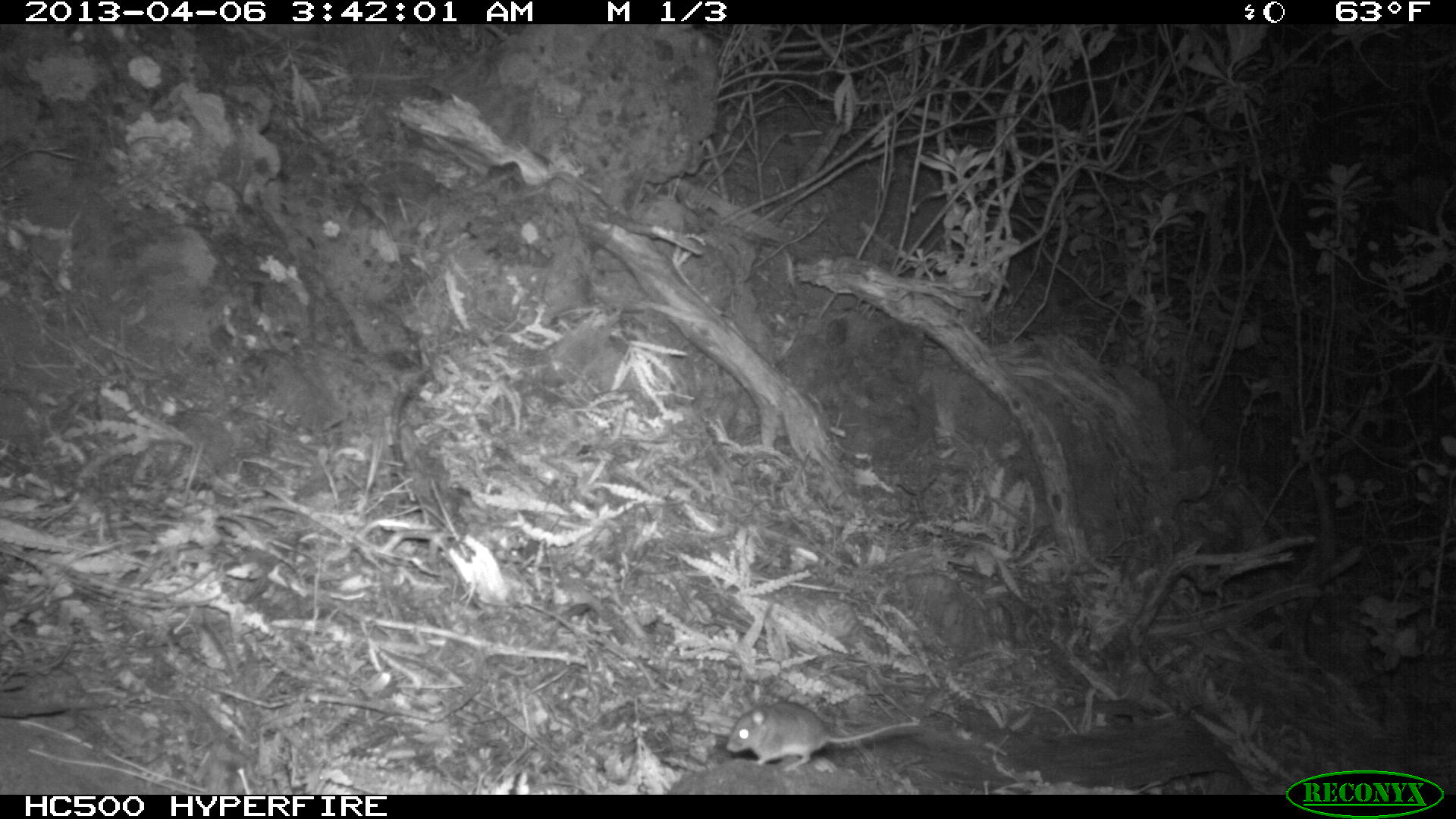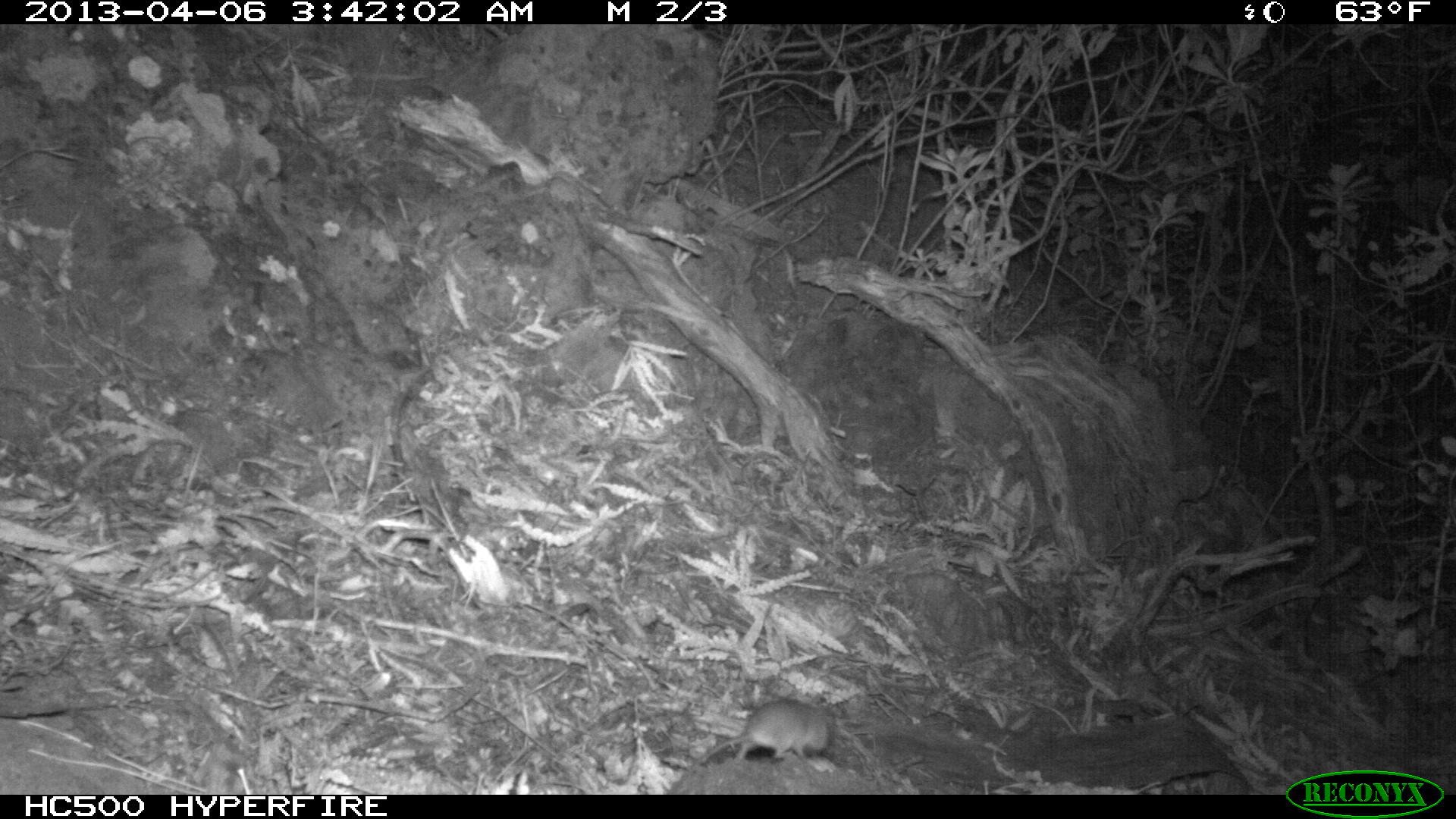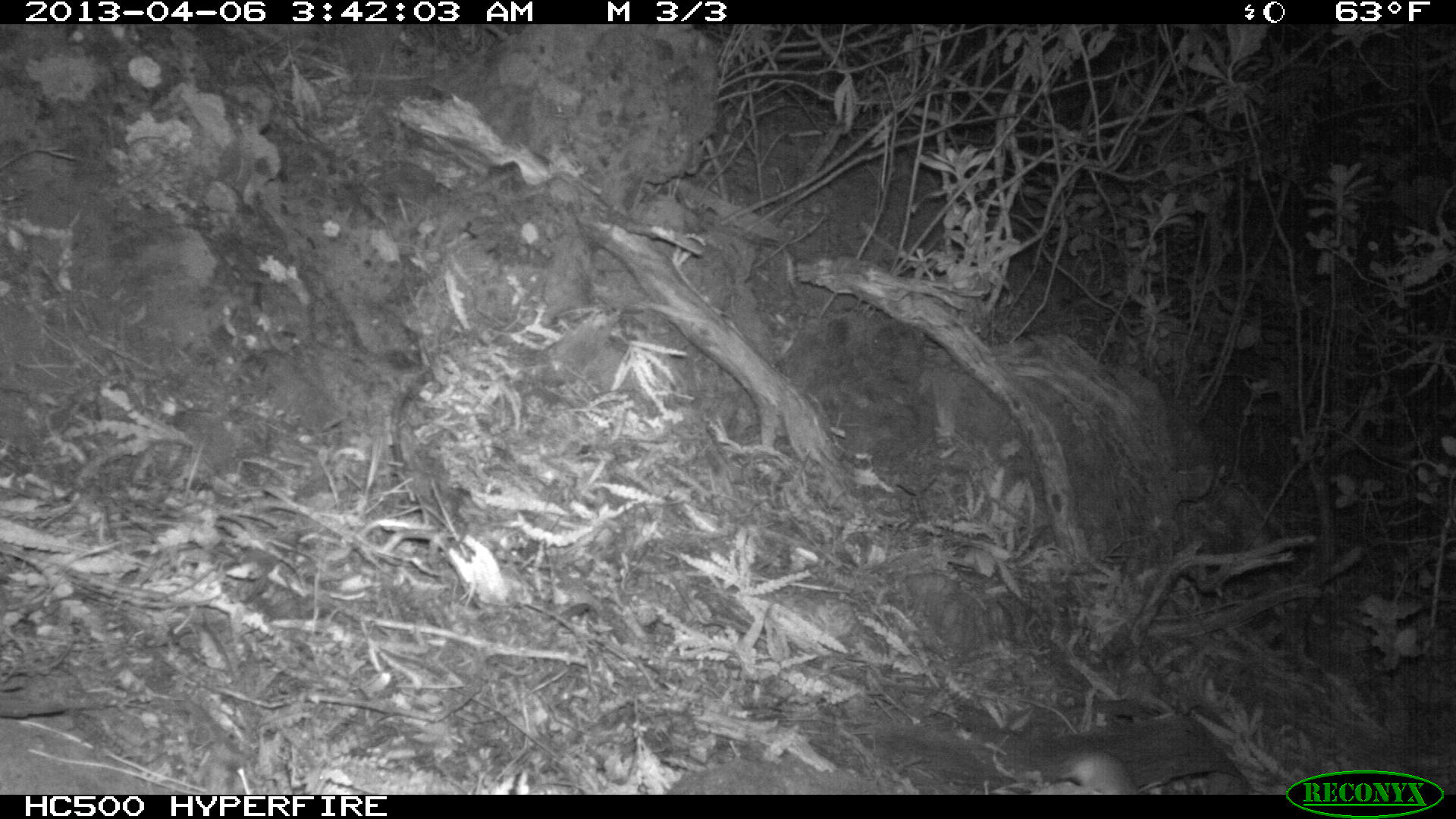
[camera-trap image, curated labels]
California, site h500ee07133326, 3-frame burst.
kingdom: Animalia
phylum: Chordata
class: Mammalia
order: Rodentia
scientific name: Rodentia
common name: rodent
Rodent (Rodentia).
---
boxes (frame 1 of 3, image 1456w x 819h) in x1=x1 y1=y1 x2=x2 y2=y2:
rodent: x1=726 y1=701 x2=927 y2=764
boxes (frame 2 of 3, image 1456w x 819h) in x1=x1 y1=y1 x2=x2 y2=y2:
rodent: x1=680 y1=700 x2=830 y2=774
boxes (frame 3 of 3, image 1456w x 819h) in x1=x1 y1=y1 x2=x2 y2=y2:
rodent: x1=1060 y1=752 x2=1140 y2=793